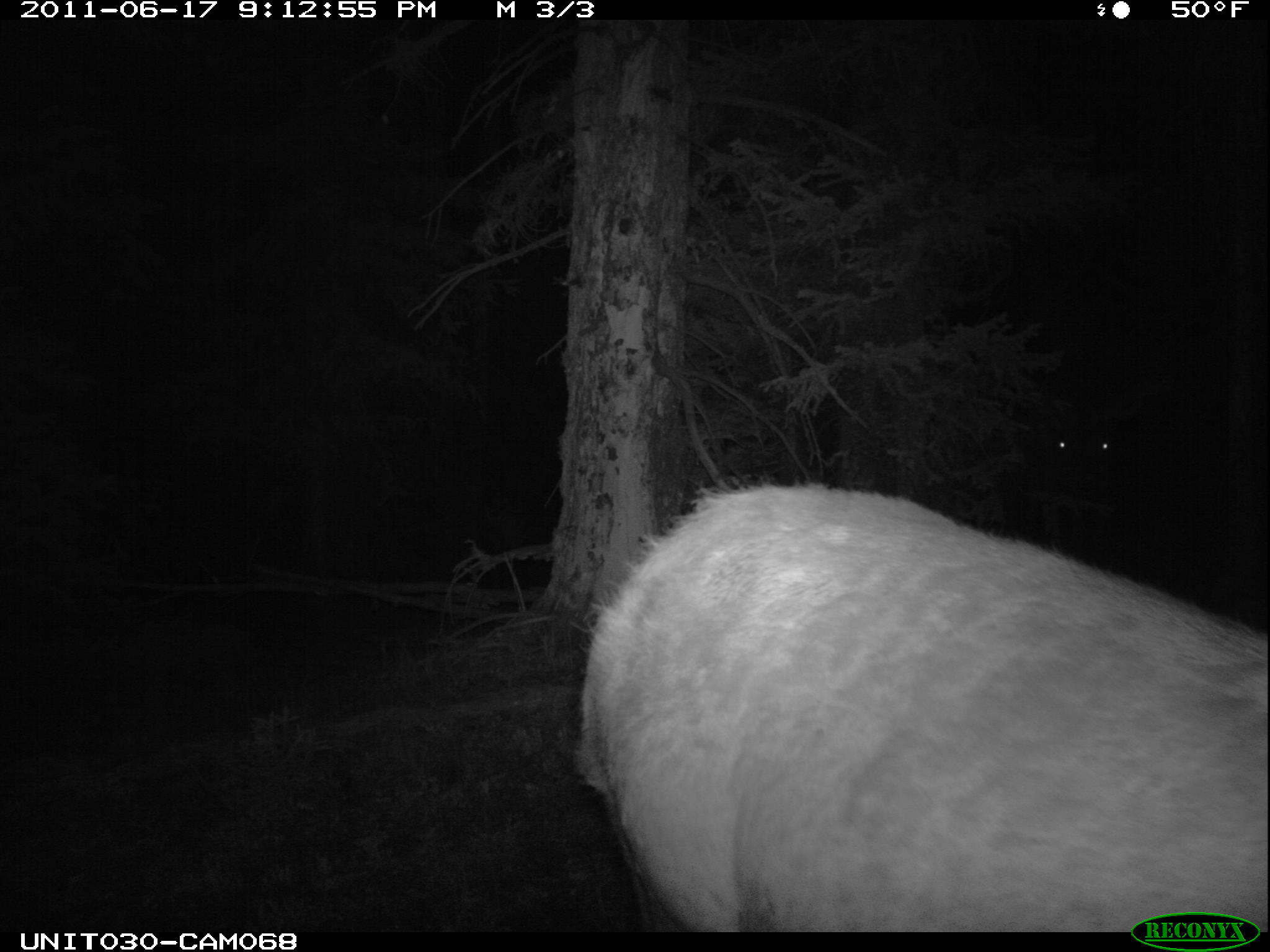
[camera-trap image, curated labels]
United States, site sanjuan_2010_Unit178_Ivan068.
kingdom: Animalia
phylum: Chordata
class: Mammalia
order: Artiodactyla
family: Cervidae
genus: Cervus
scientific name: Cervus elaphus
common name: red deer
Cervus elaphus (red deer).